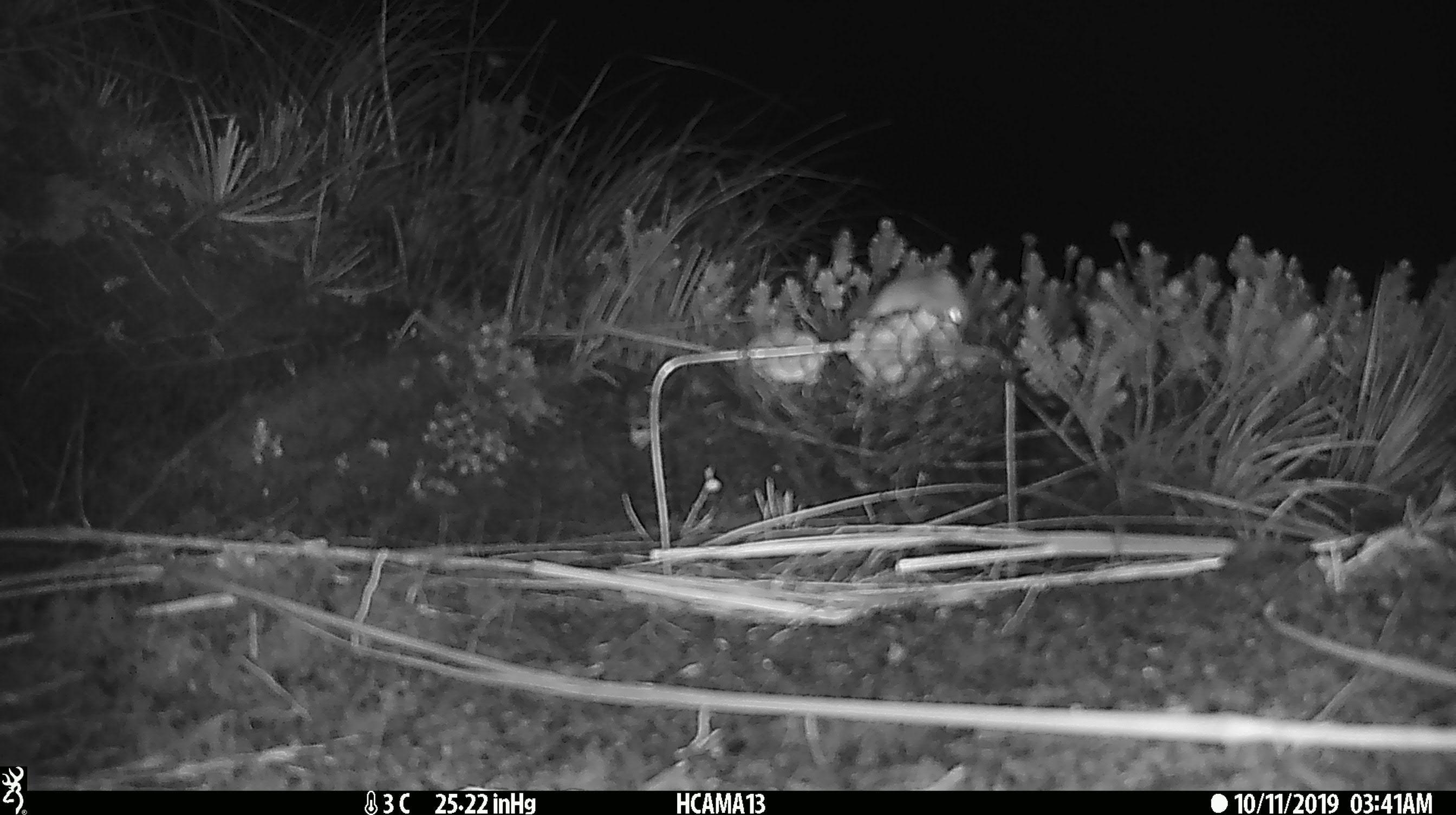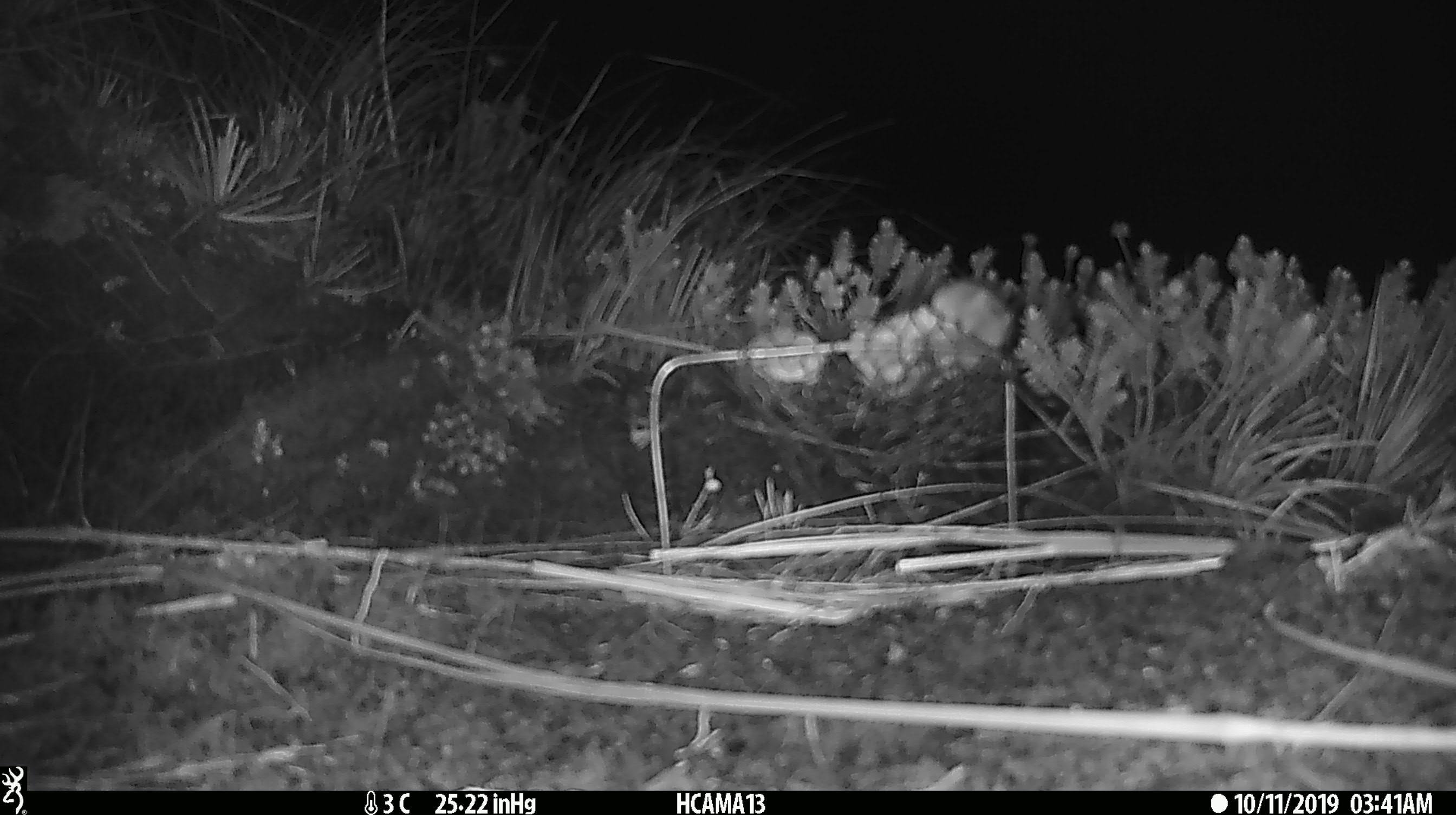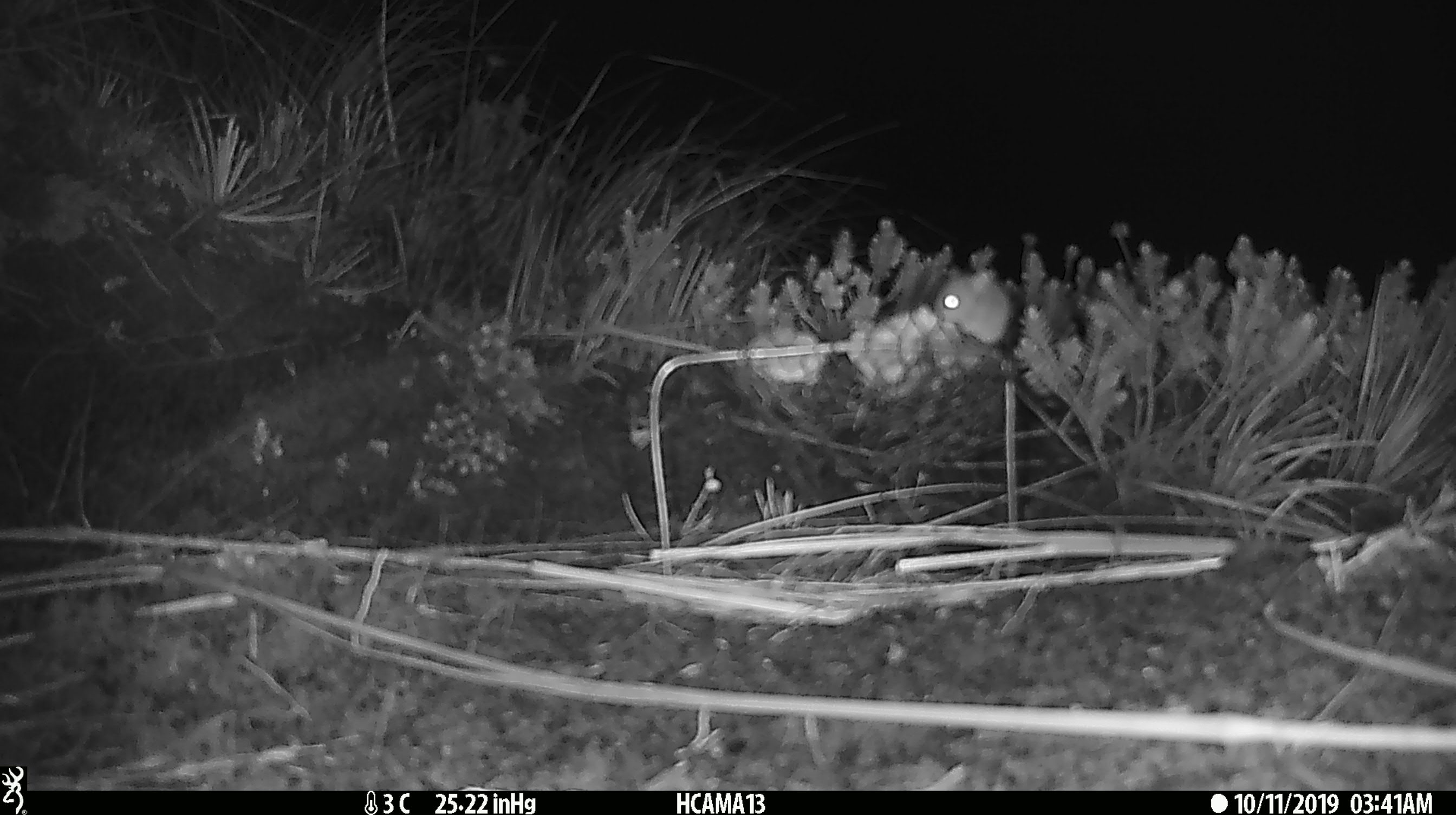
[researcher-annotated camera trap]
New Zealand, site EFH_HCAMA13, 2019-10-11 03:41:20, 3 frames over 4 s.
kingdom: Animalia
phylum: Chordata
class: Mammalia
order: Rodentia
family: Muridae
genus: Mus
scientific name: Mus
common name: mouse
Mouse (Mus).